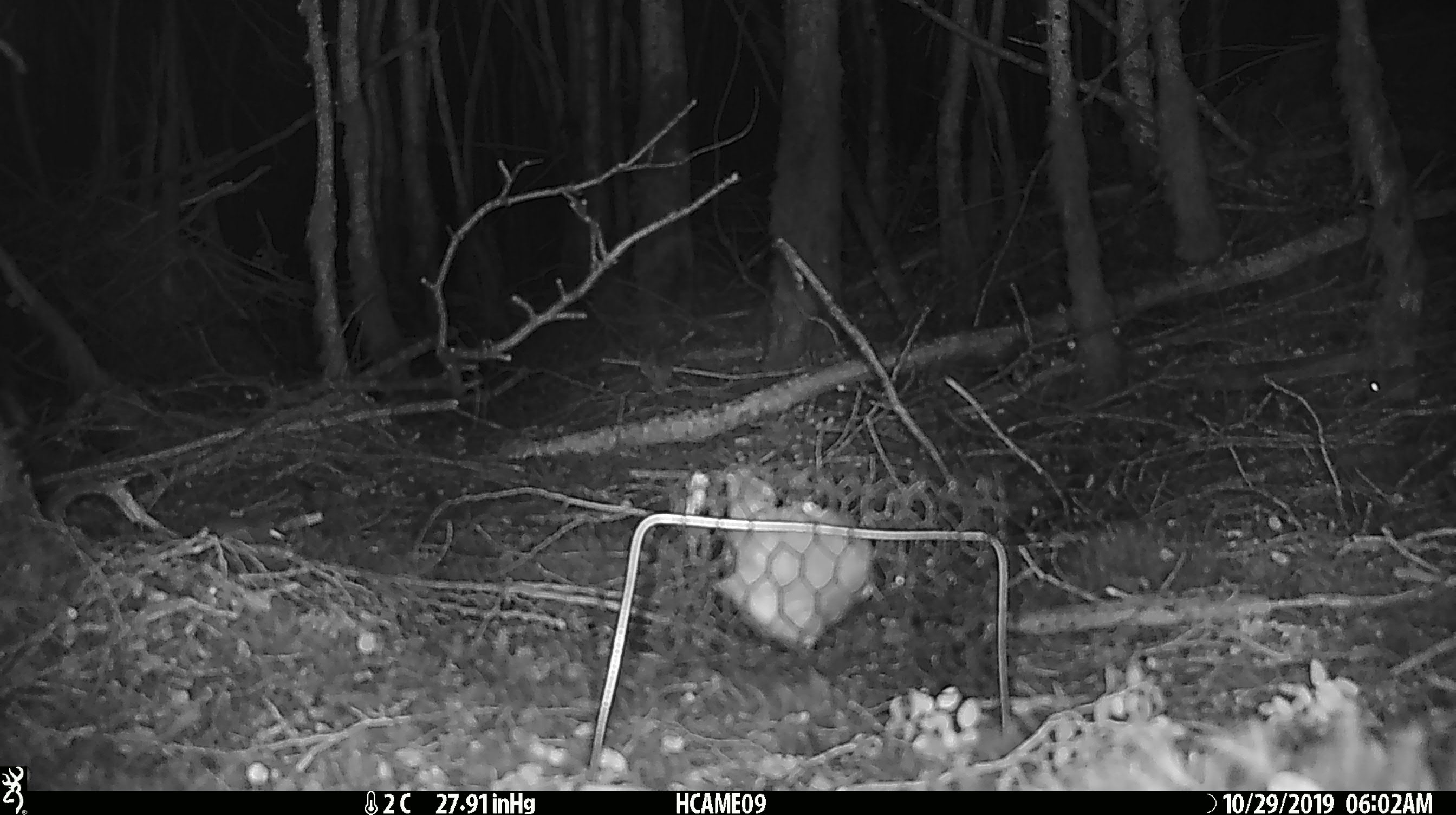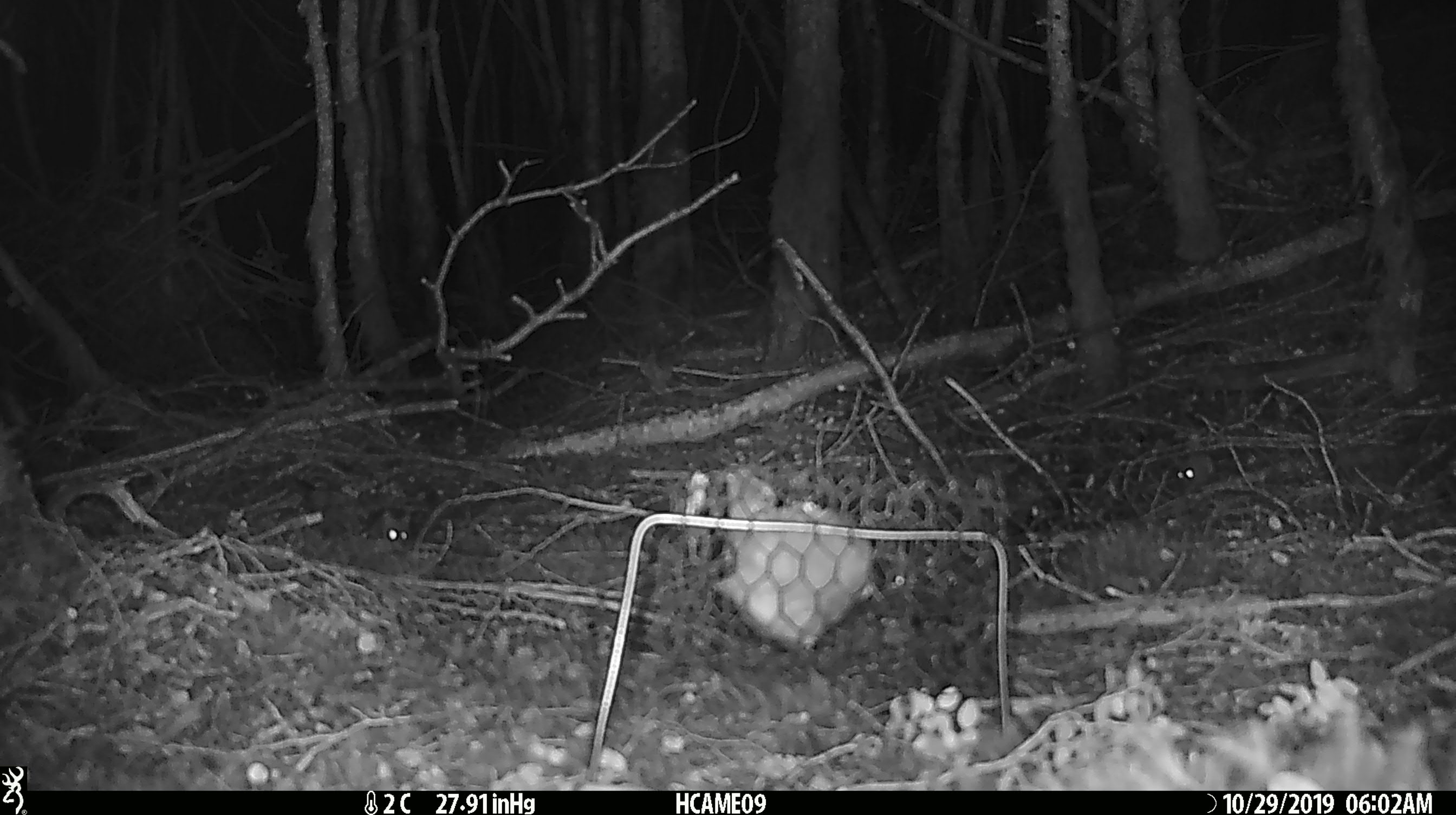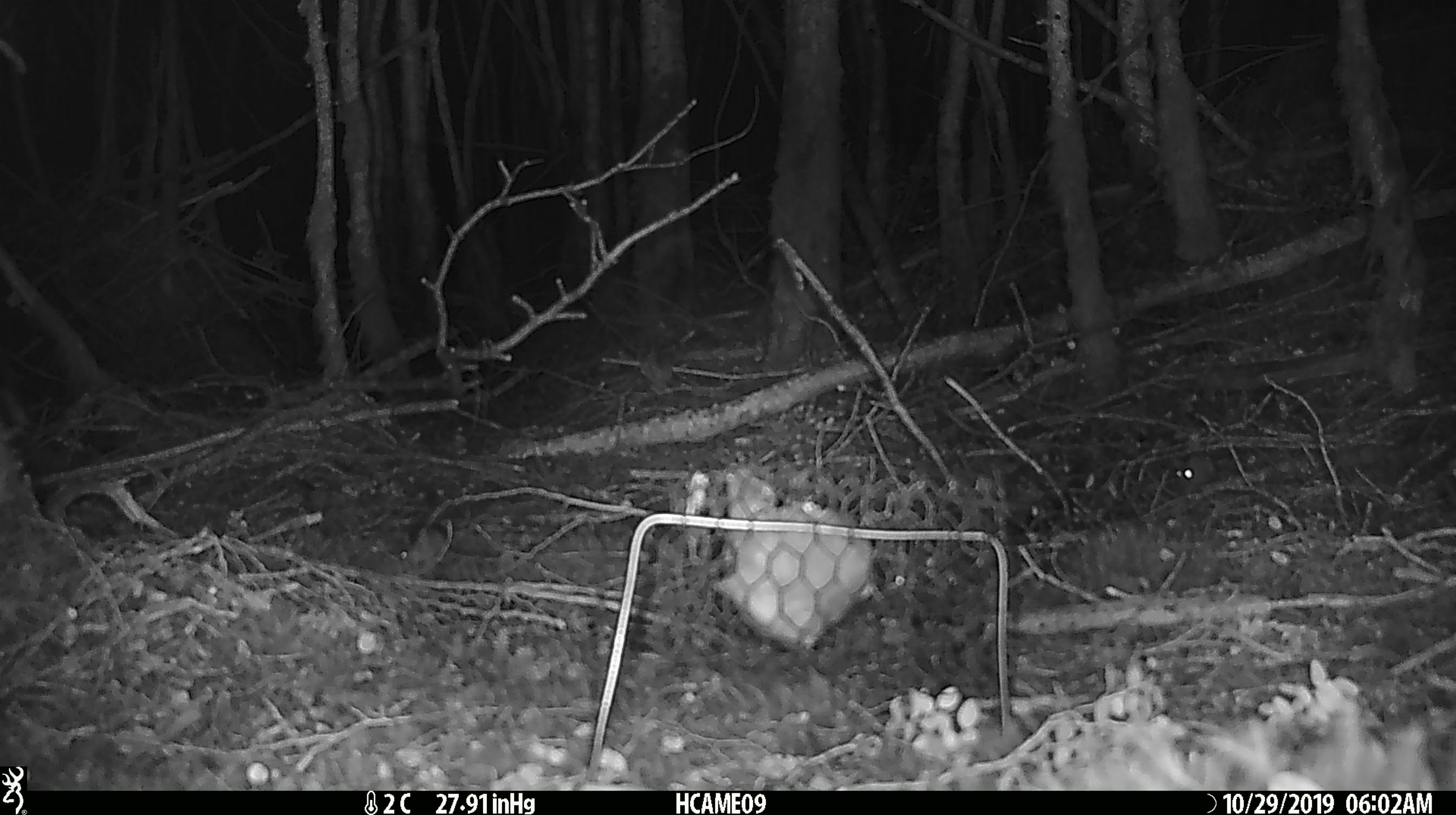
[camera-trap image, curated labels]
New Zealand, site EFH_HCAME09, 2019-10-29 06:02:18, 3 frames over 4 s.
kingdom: Animalia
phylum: Chordata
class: Mammalia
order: Rodentia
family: Muridae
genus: Mus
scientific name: Mus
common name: mouse